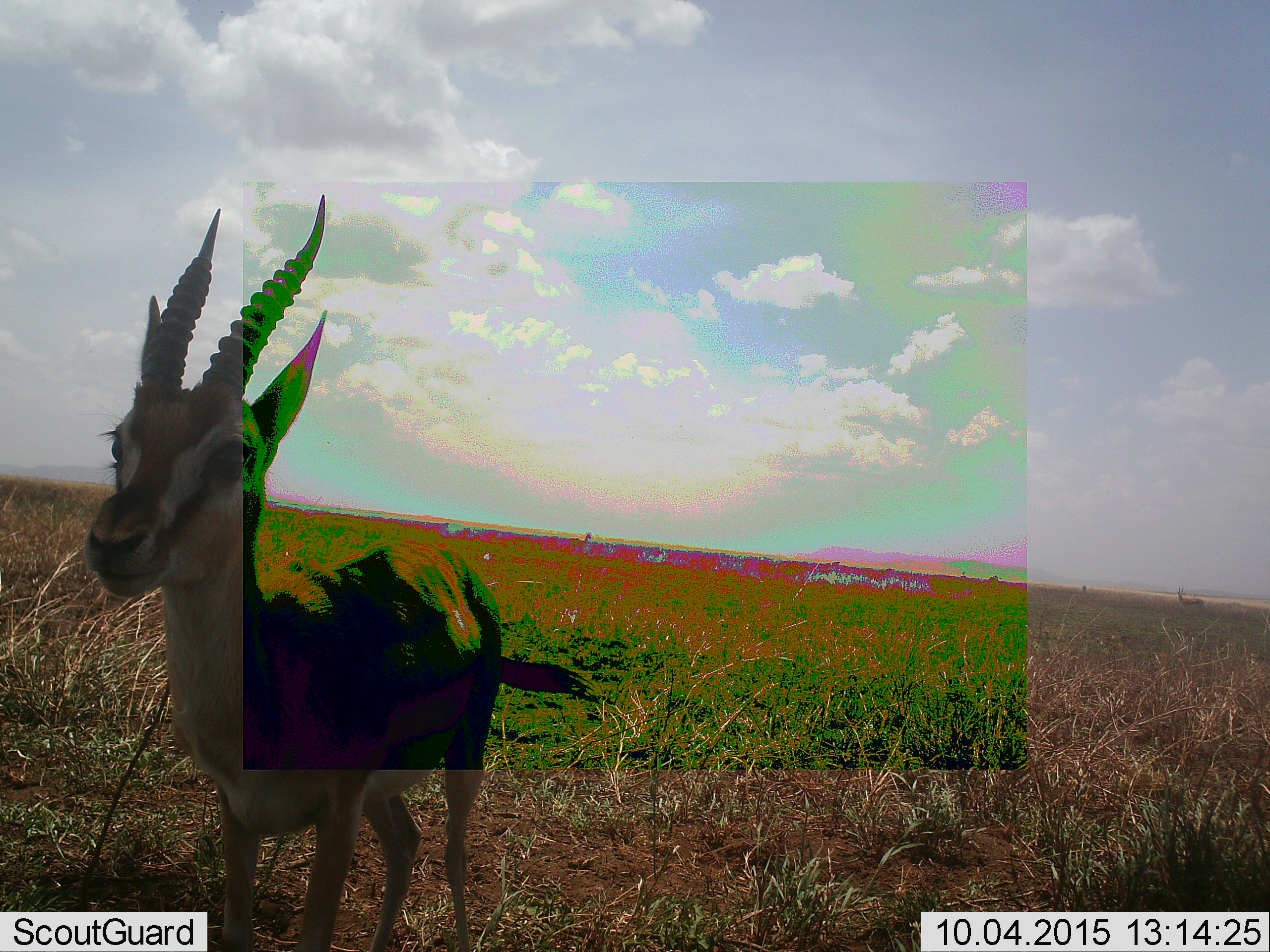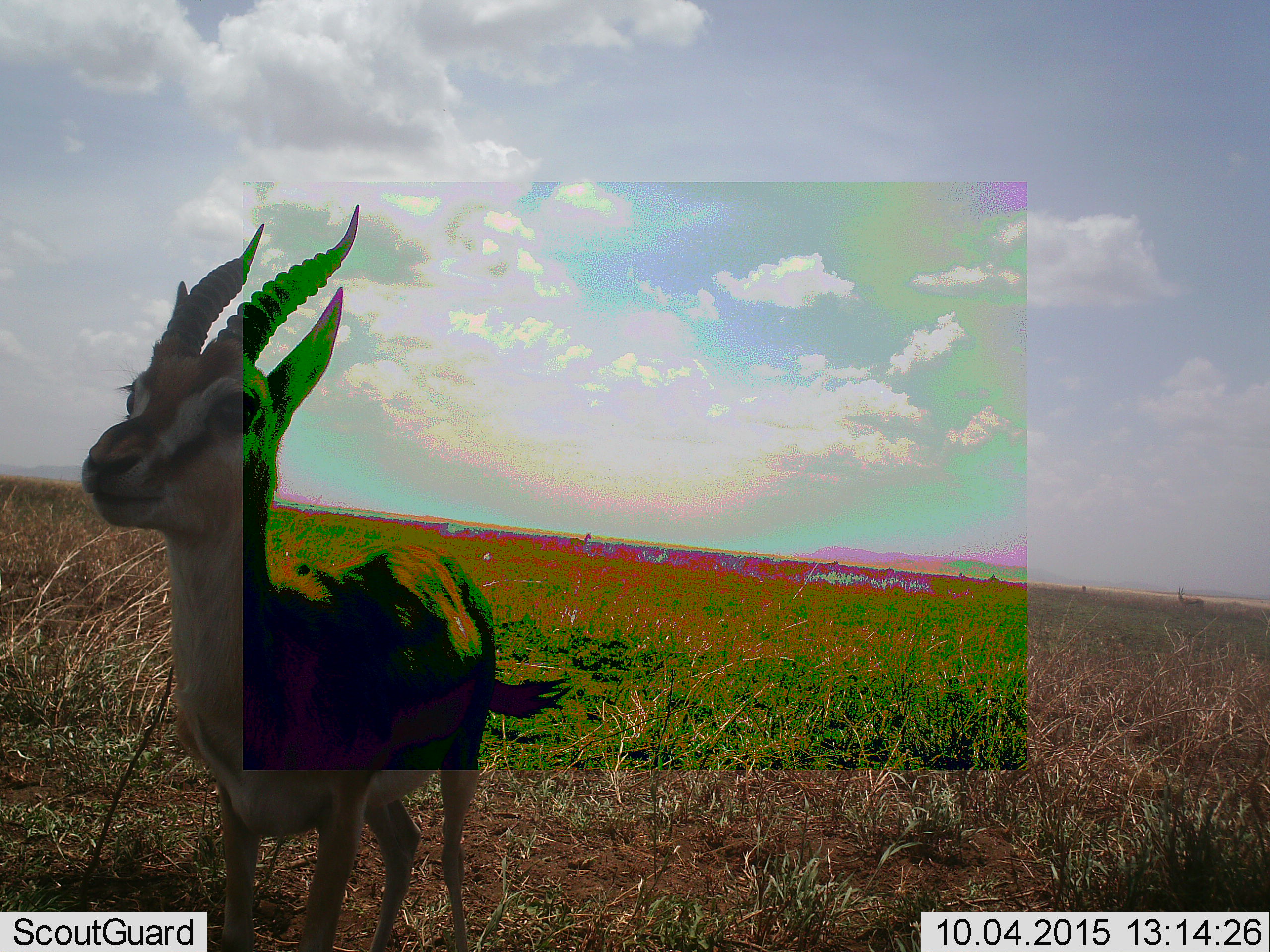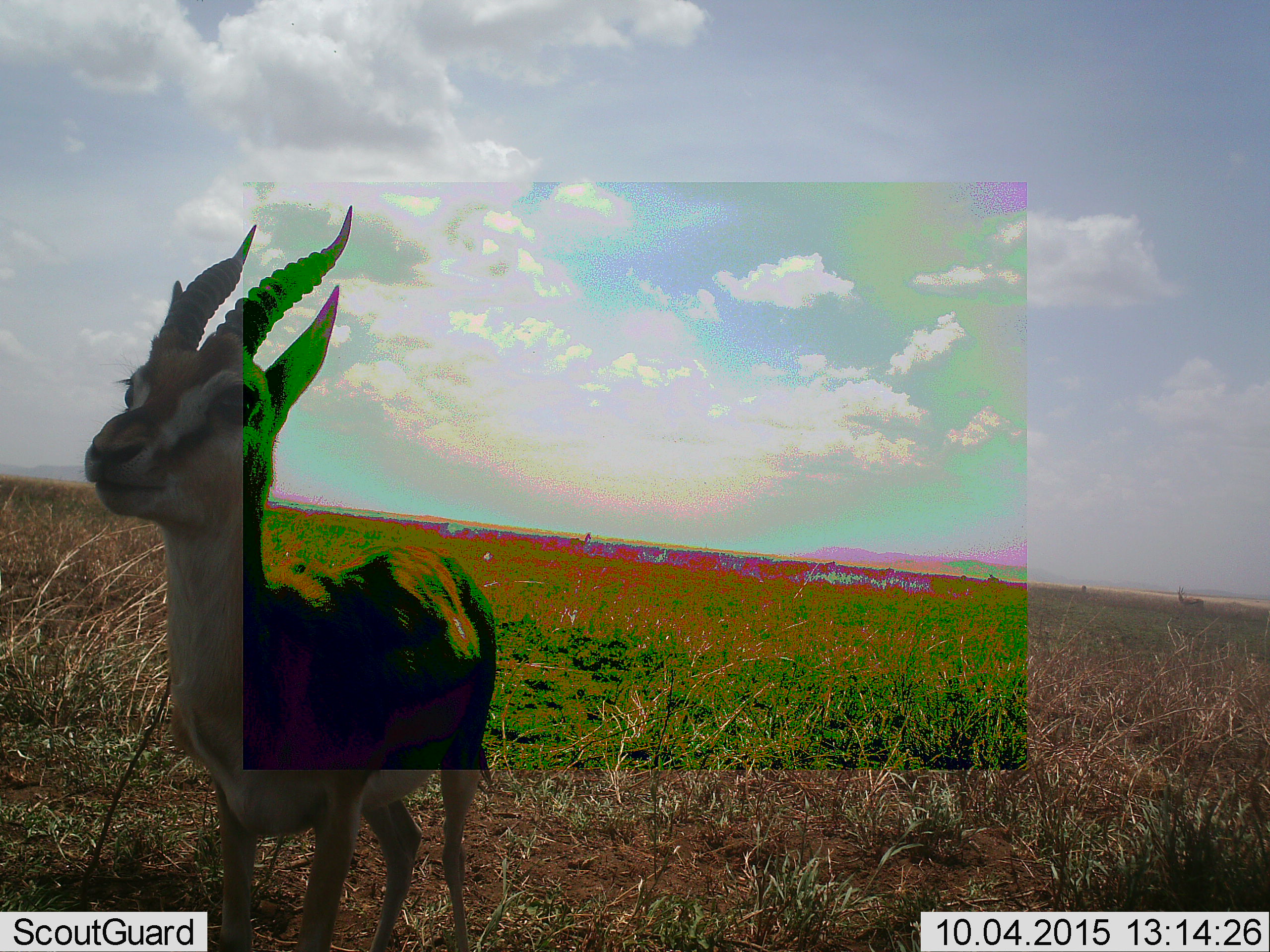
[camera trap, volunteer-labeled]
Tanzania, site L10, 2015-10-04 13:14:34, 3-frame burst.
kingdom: Animalia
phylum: Chordata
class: Mammalia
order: Artiodactyla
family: Bovidae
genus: Eudorcas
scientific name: Eudorcas thomsonii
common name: thomson's gazelle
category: gazellethomsons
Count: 1.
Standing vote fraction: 100%.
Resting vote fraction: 0%.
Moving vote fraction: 14%.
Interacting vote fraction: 0%.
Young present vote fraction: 0%.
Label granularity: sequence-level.